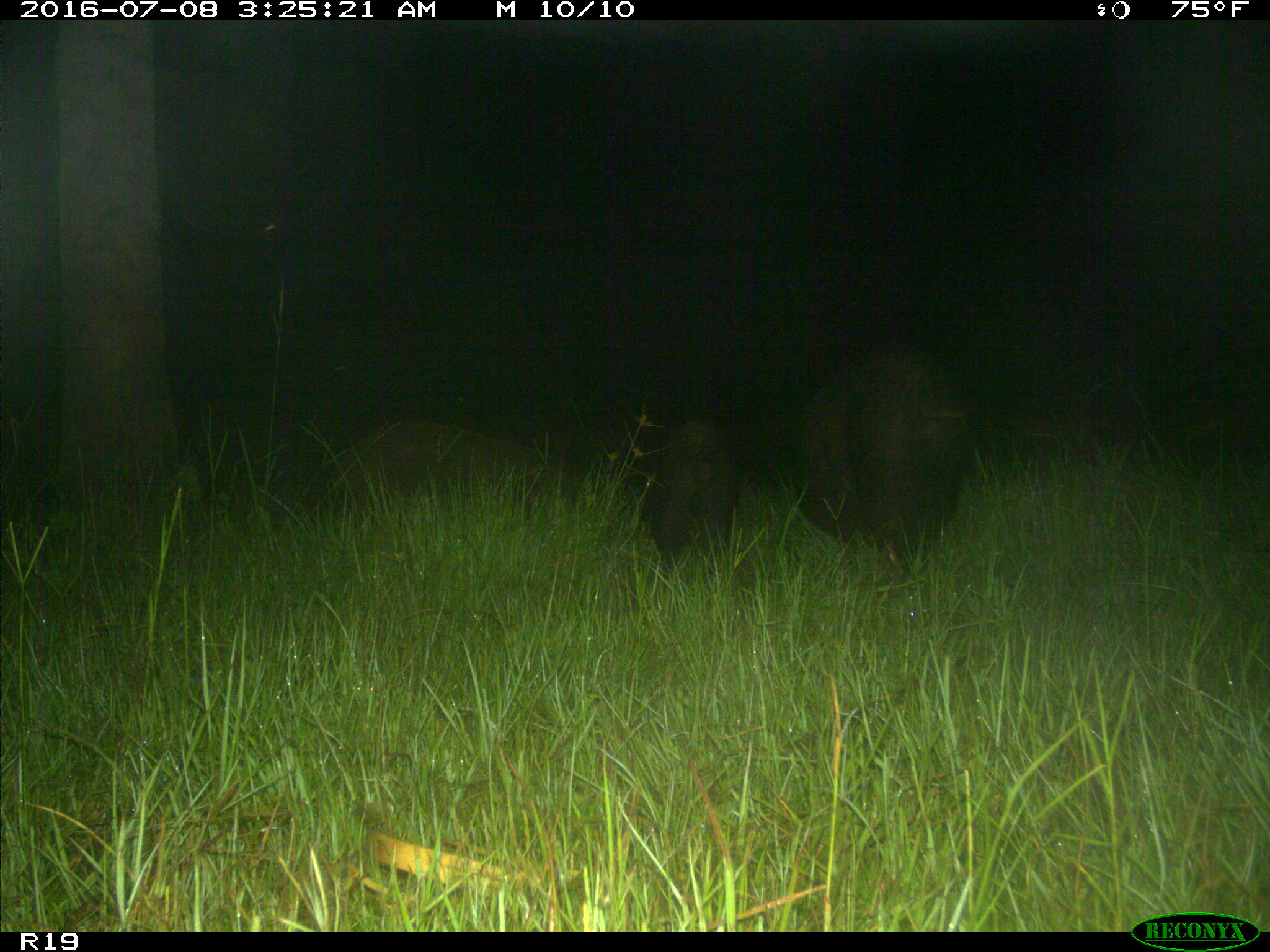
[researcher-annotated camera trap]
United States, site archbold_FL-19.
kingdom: Animalia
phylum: Chordata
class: Mammalia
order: Artiodactyla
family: Suidae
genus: Sus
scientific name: Sus scrofa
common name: wild boar